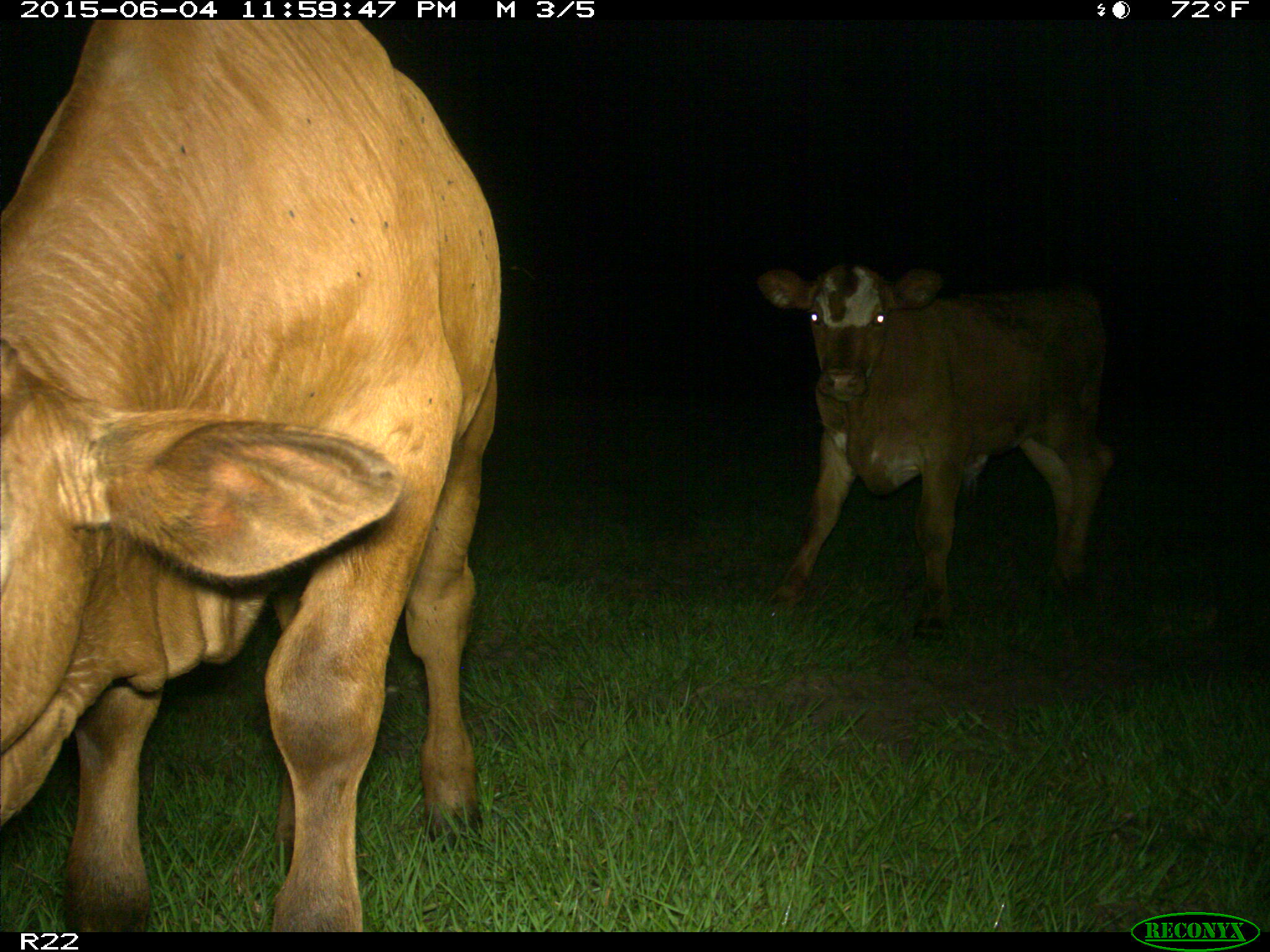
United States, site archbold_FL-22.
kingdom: Animalia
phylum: Chordata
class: Mammalia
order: Artiodactyla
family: Bovidae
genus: Bos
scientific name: Bos taurus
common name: domestic cow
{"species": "Bos taurus (domestic cow)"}